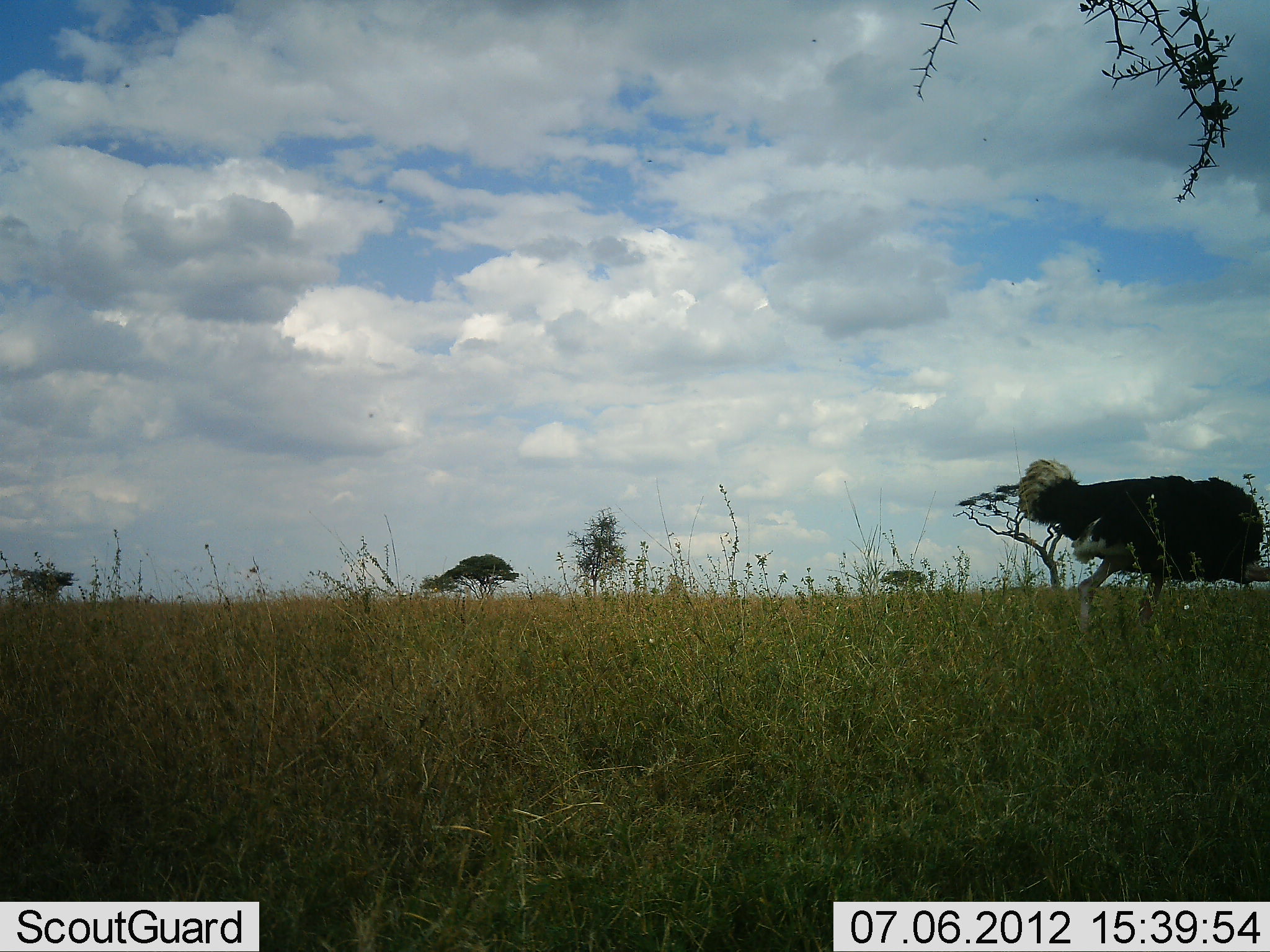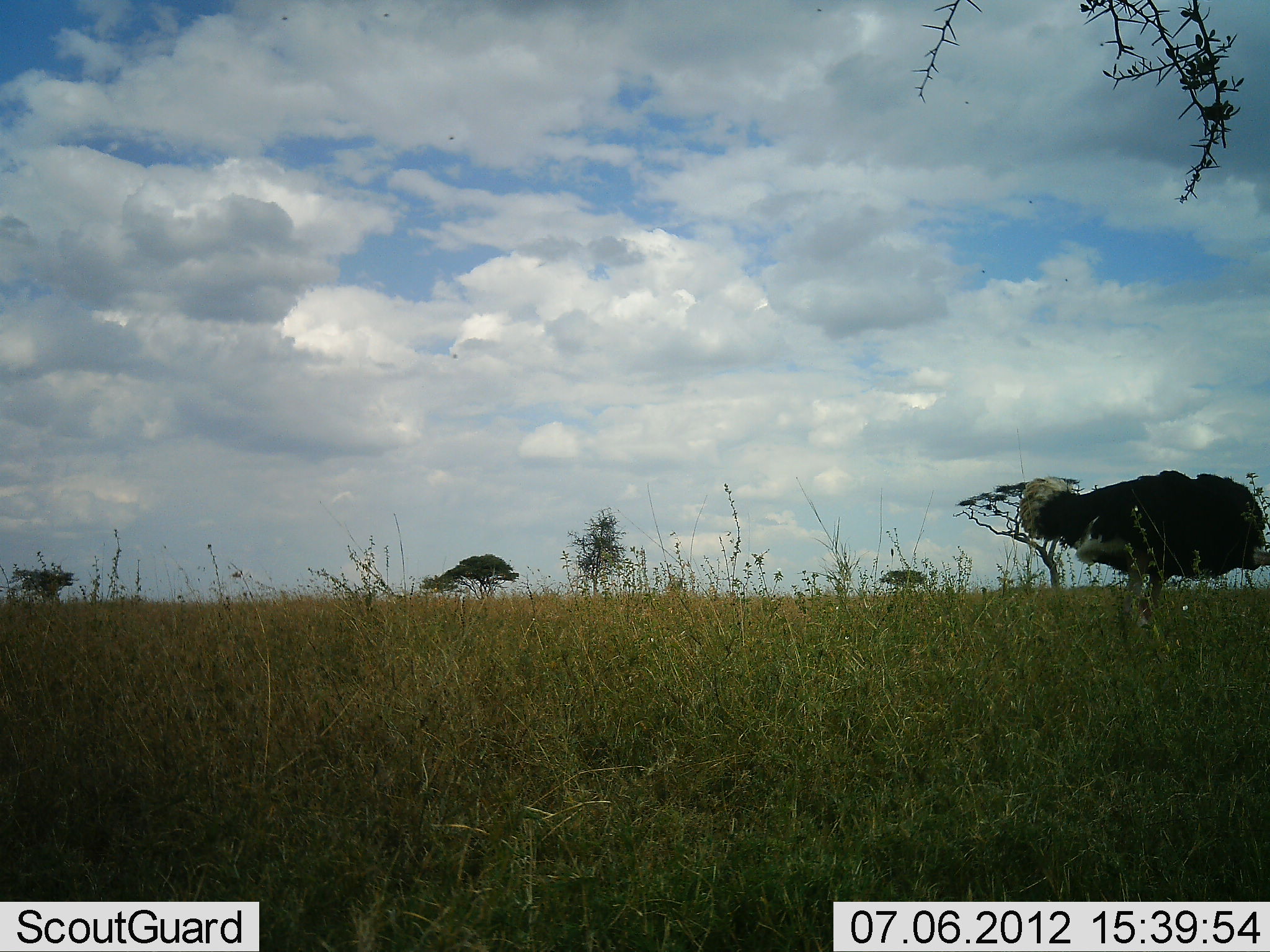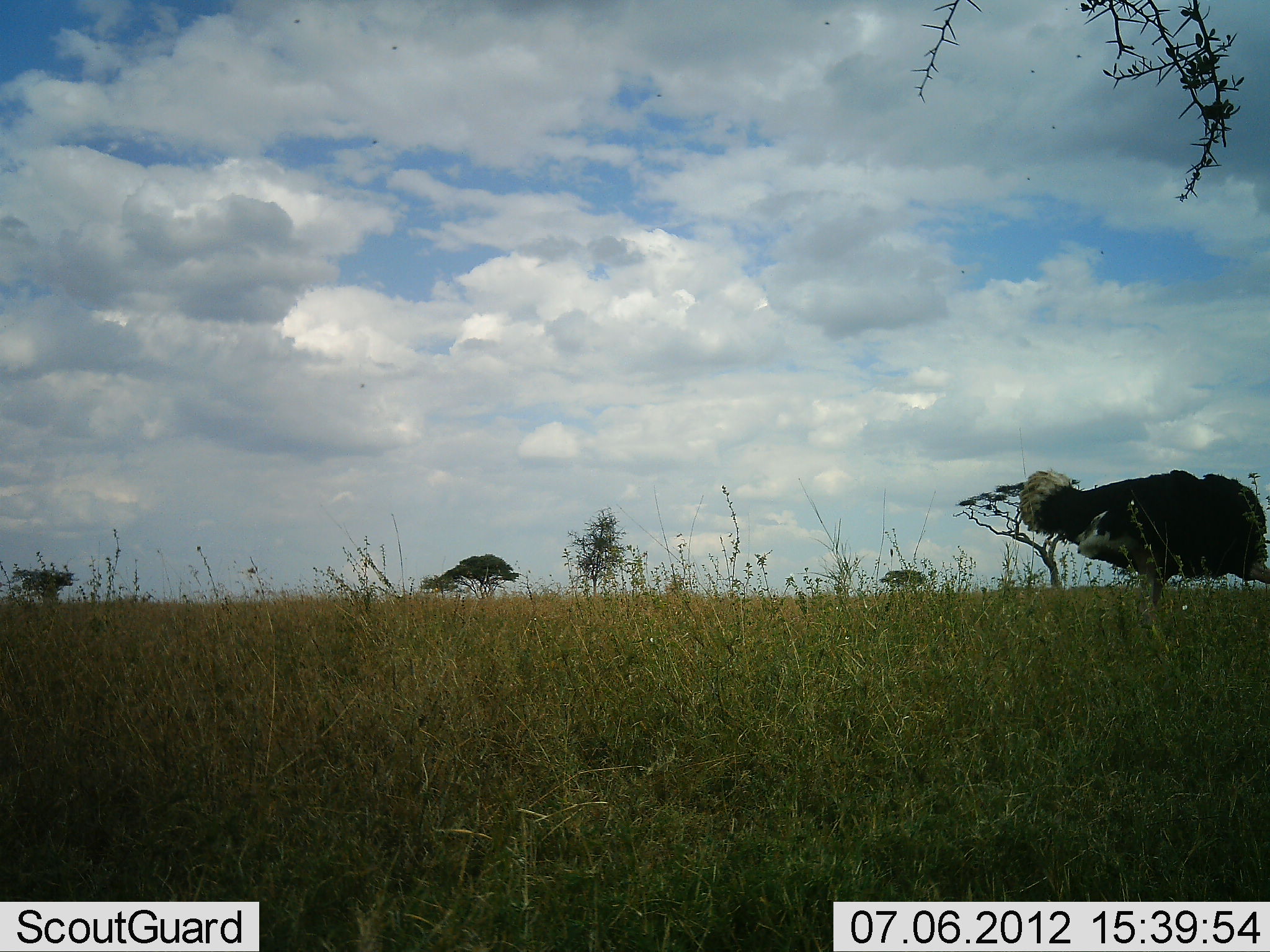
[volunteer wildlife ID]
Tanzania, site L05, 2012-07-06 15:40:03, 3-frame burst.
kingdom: Animalia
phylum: Chordata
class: Aves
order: Struthioniformes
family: Struthionidae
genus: Struthio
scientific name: Struthio camelus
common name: ostrich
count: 1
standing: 50%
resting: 0%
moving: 10%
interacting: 0%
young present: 0%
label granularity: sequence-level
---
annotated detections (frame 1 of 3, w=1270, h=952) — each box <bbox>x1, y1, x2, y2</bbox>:
animal: <bbox>1017, 457, 1270, 643</bbox>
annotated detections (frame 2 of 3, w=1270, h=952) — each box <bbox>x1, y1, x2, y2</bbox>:
animal: <bbox>1018, 467, 1270, 628</bbox>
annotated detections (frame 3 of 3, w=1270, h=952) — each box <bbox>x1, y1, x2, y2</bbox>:
animal: <bbox>1019, 468, 1270, 624</bbox>